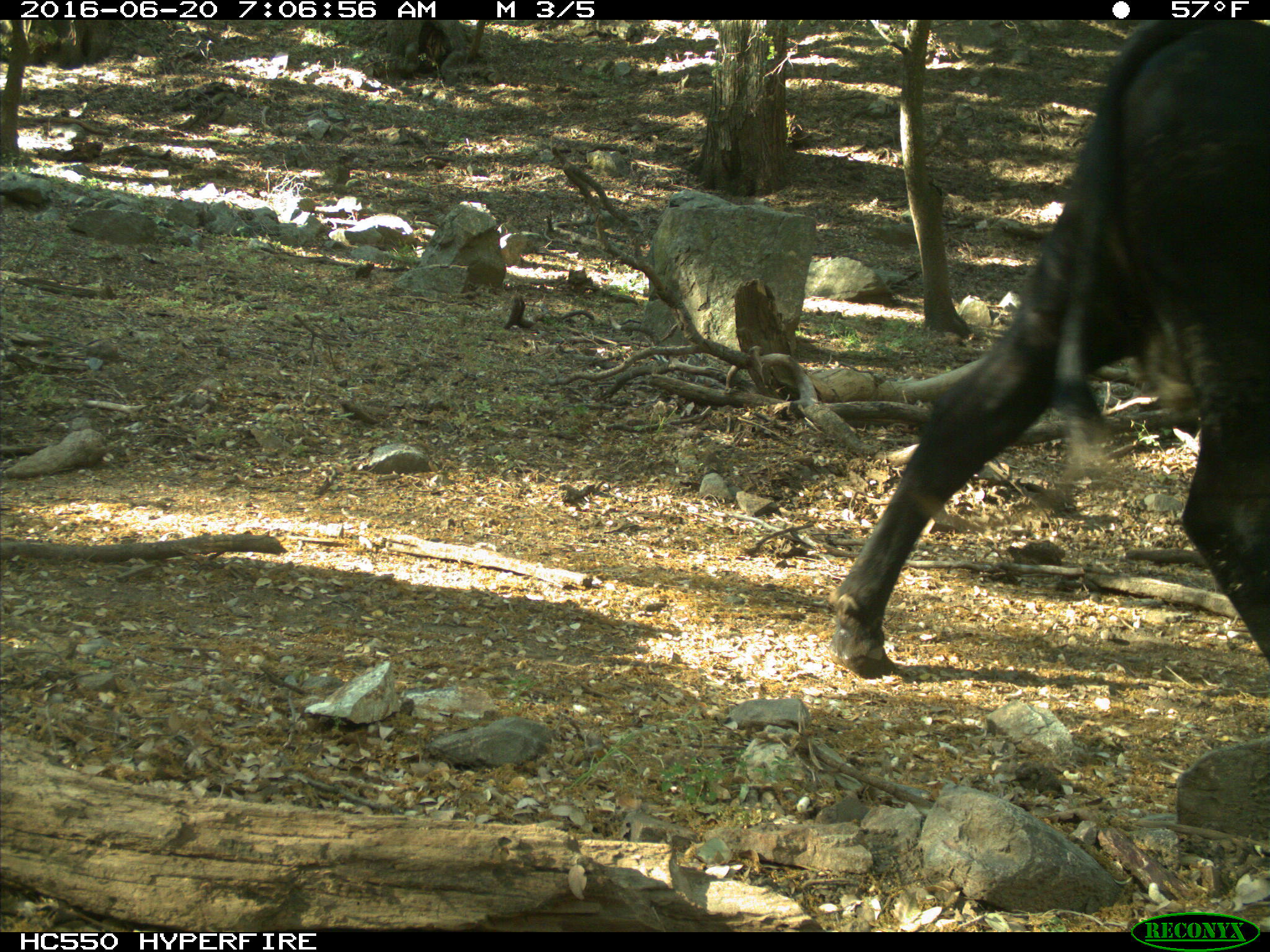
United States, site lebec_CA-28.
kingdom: Animalia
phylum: Chordata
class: Mammalia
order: Artiodactyla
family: Bovidae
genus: Bos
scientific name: Bos taurus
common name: domestic cow